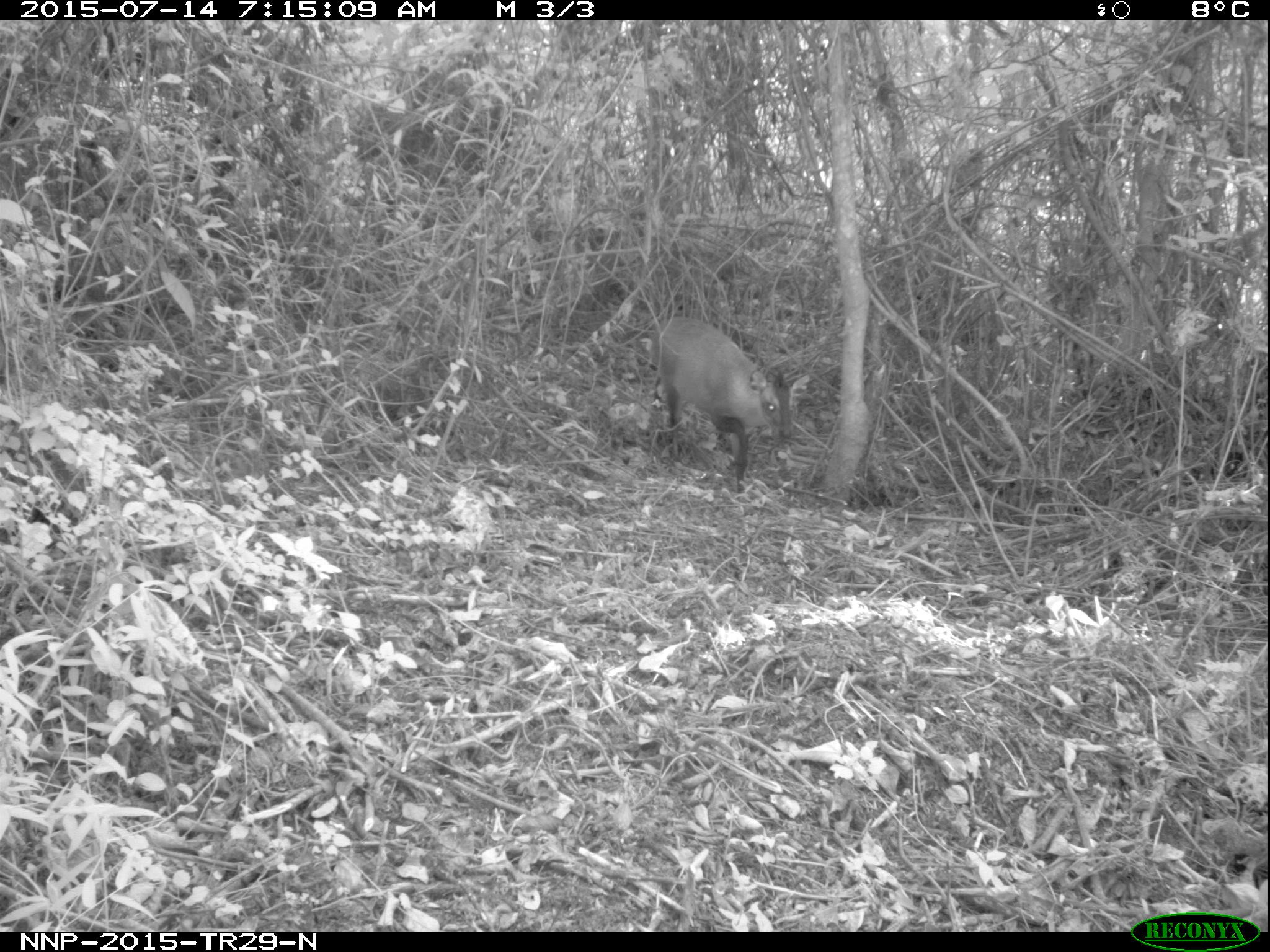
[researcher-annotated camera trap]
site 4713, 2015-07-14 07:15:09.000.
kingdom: Animalia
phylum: Chordata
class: Mammalia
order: Artiodactyla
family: Bovidae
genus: Cephalophus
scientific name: Cephalophus nigrifrons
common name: black-fronted duiker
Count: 1.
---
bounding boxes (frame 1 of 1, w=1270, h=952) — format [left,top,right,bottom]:
cephalophus nigrifrons: [649,316,808,502]